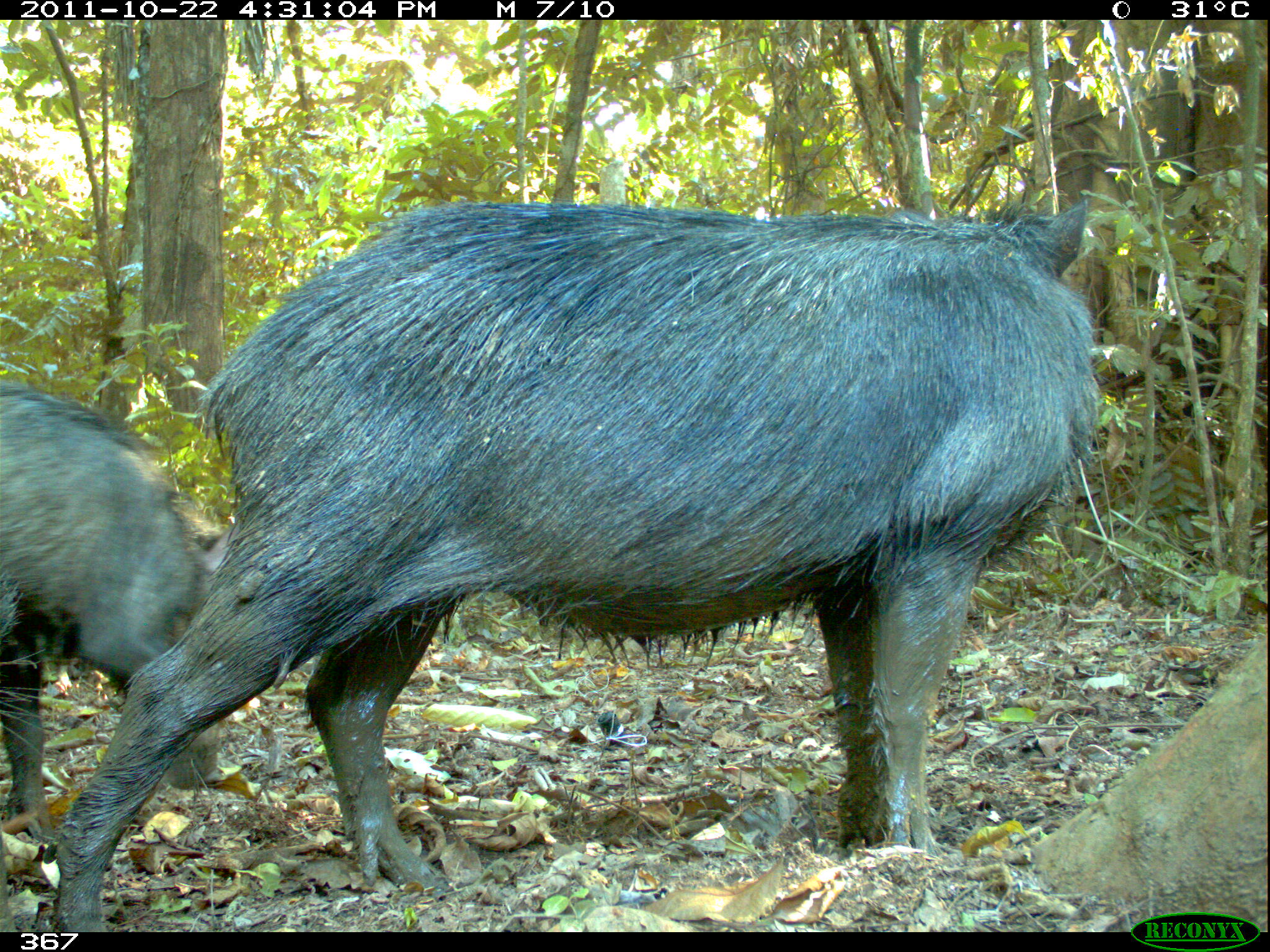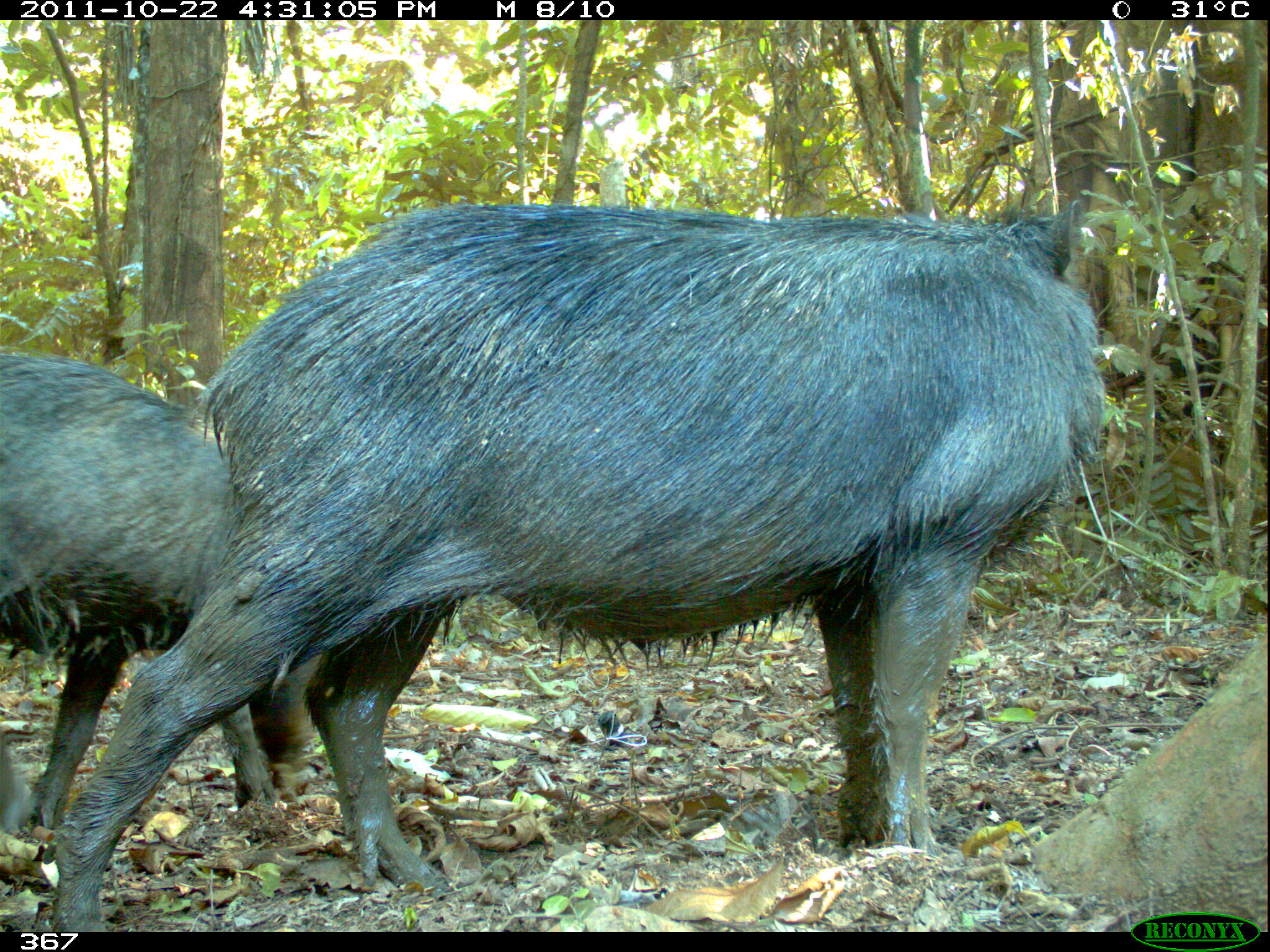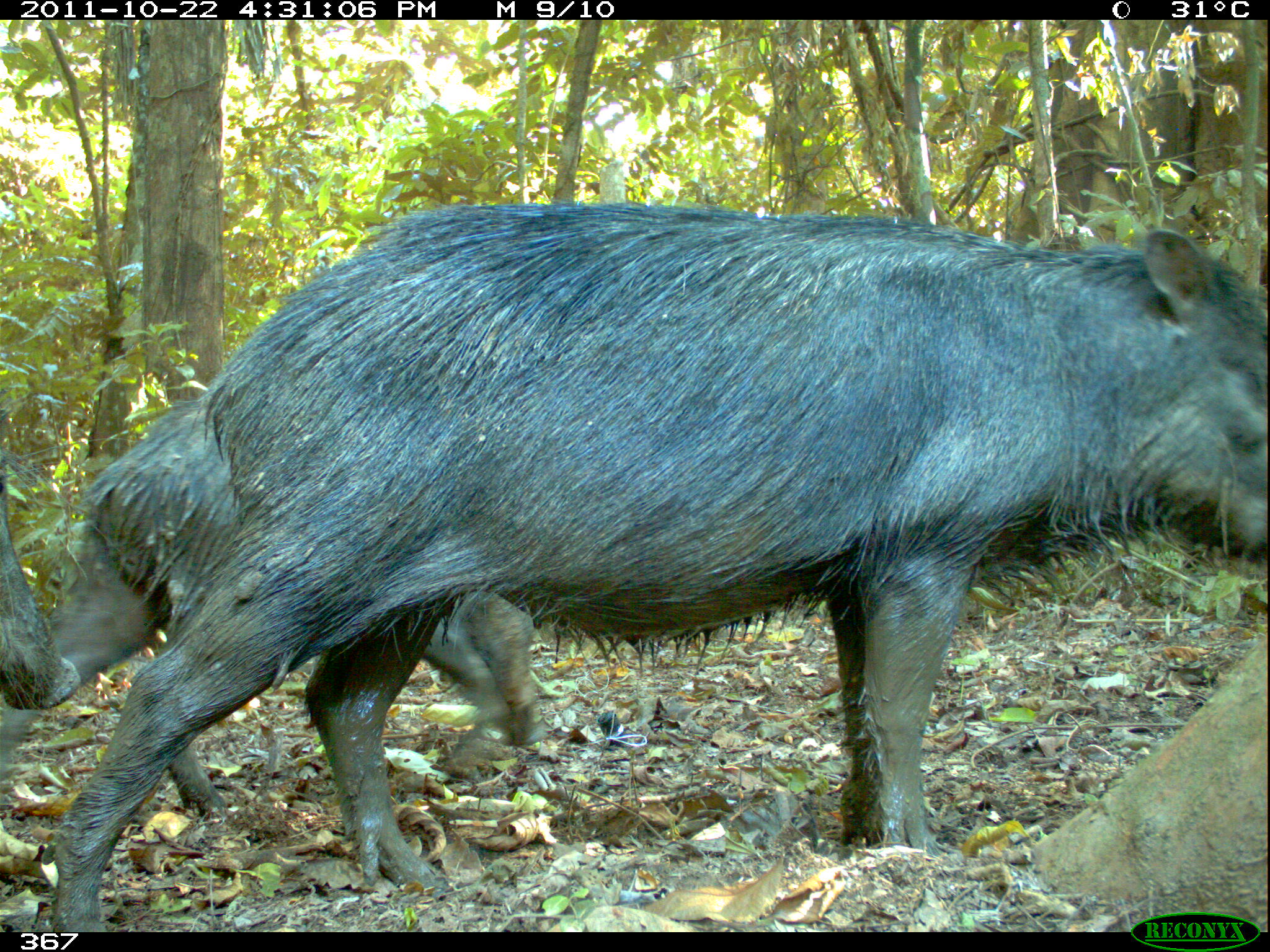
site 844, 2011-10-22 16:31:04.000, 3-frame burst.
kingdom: Animalia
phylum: Chordata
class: Mammalia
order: Artiodactyla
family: Tayassuidae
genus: Tayassu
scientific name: Tayassu pecari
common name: white-lipped peccary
Tayassu pecari (white-lipped peccary).